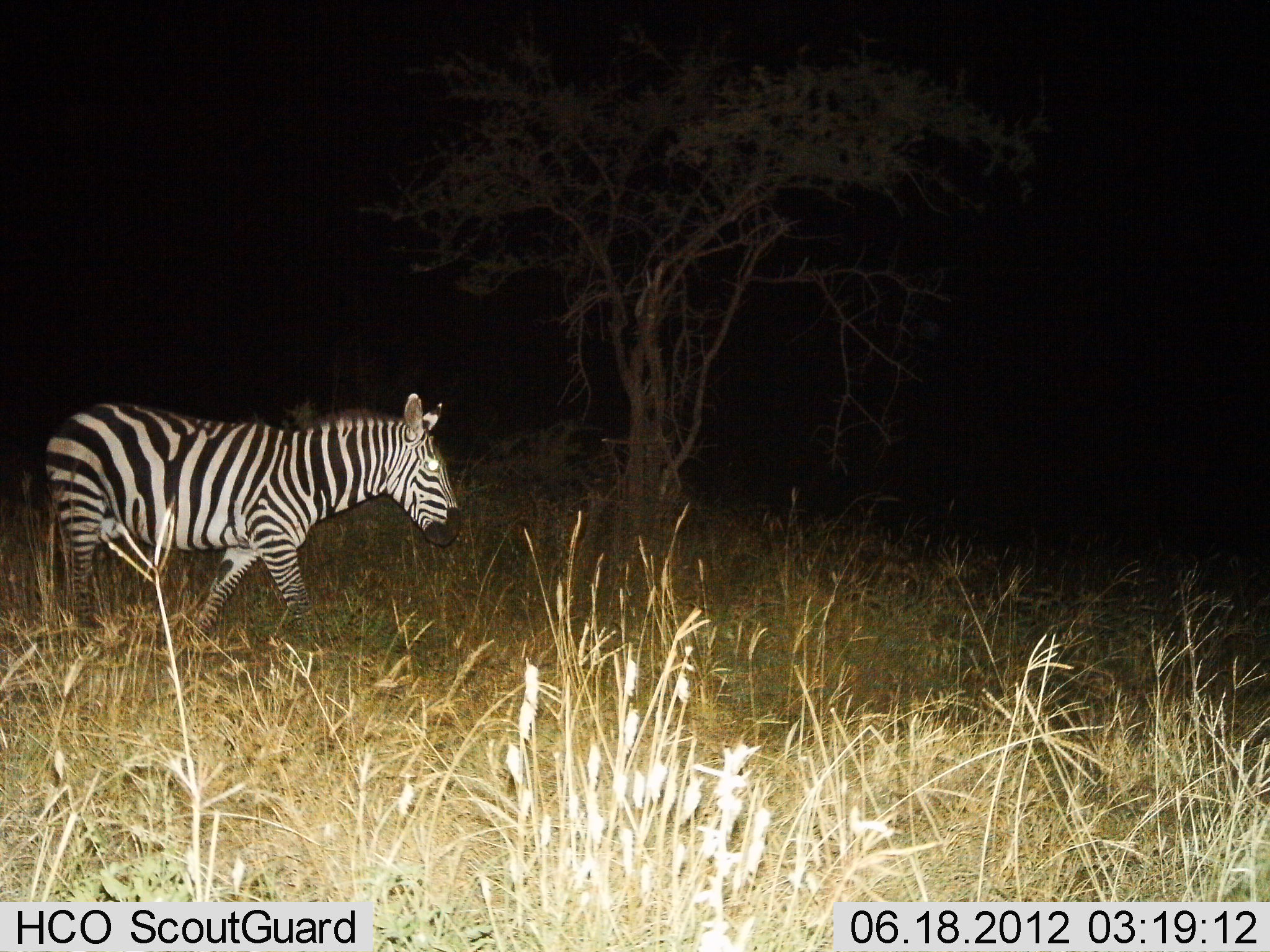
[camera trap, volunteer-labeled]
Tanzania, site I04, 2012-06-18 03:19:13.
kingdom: Animalia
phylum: Chordata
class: Mammalia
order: Perissodactyla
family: Equidae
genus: Equus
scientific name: Equus quagga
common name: plains zebra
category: zebra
Zebra (plains zebra) (Equus quagga), count 1. Behavior (volunteer vote fractions): standing 30%, resting 0%, moving 80%, interacting 0%. Young present (vote fraction): 0%. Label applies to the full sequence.